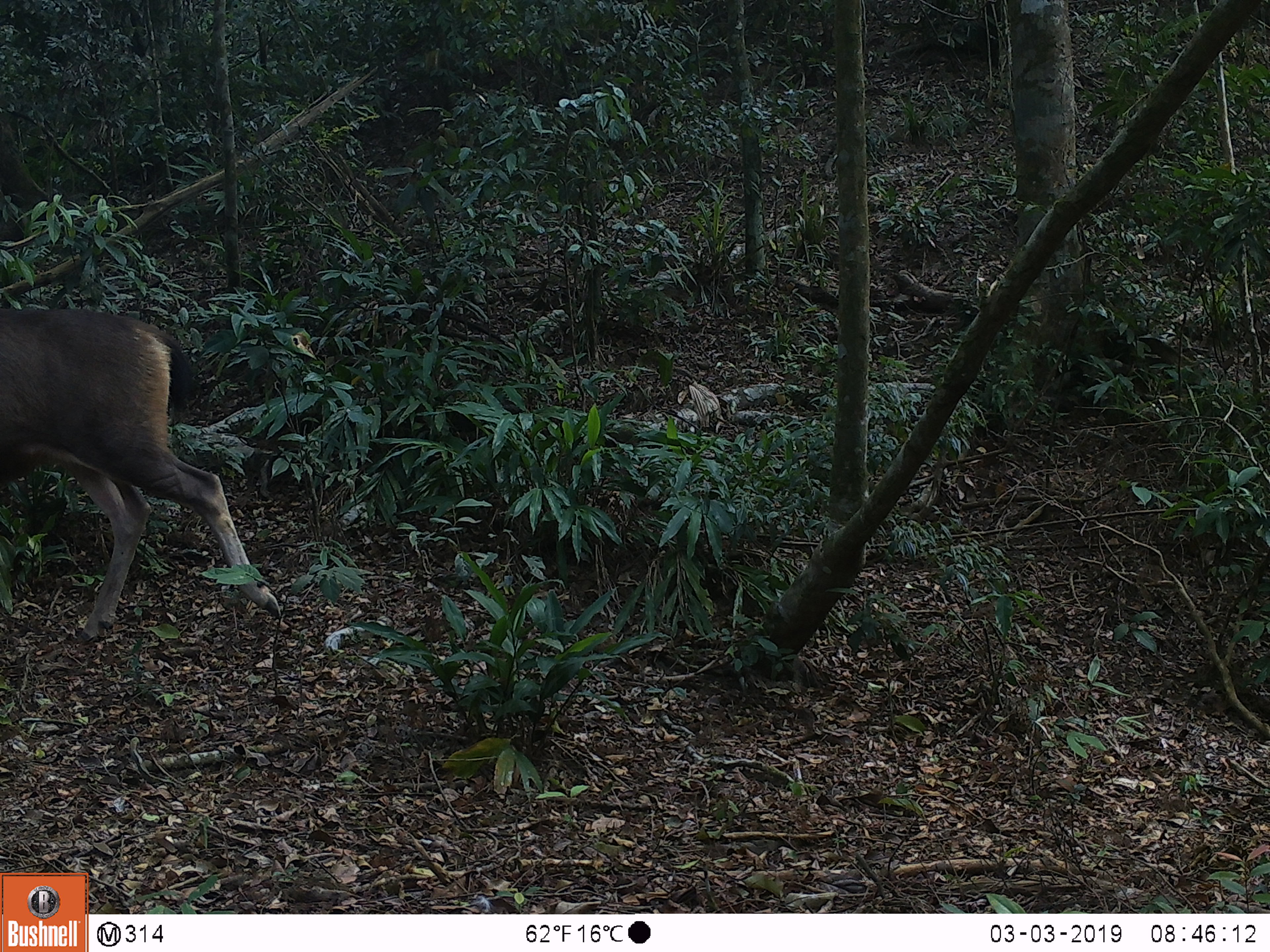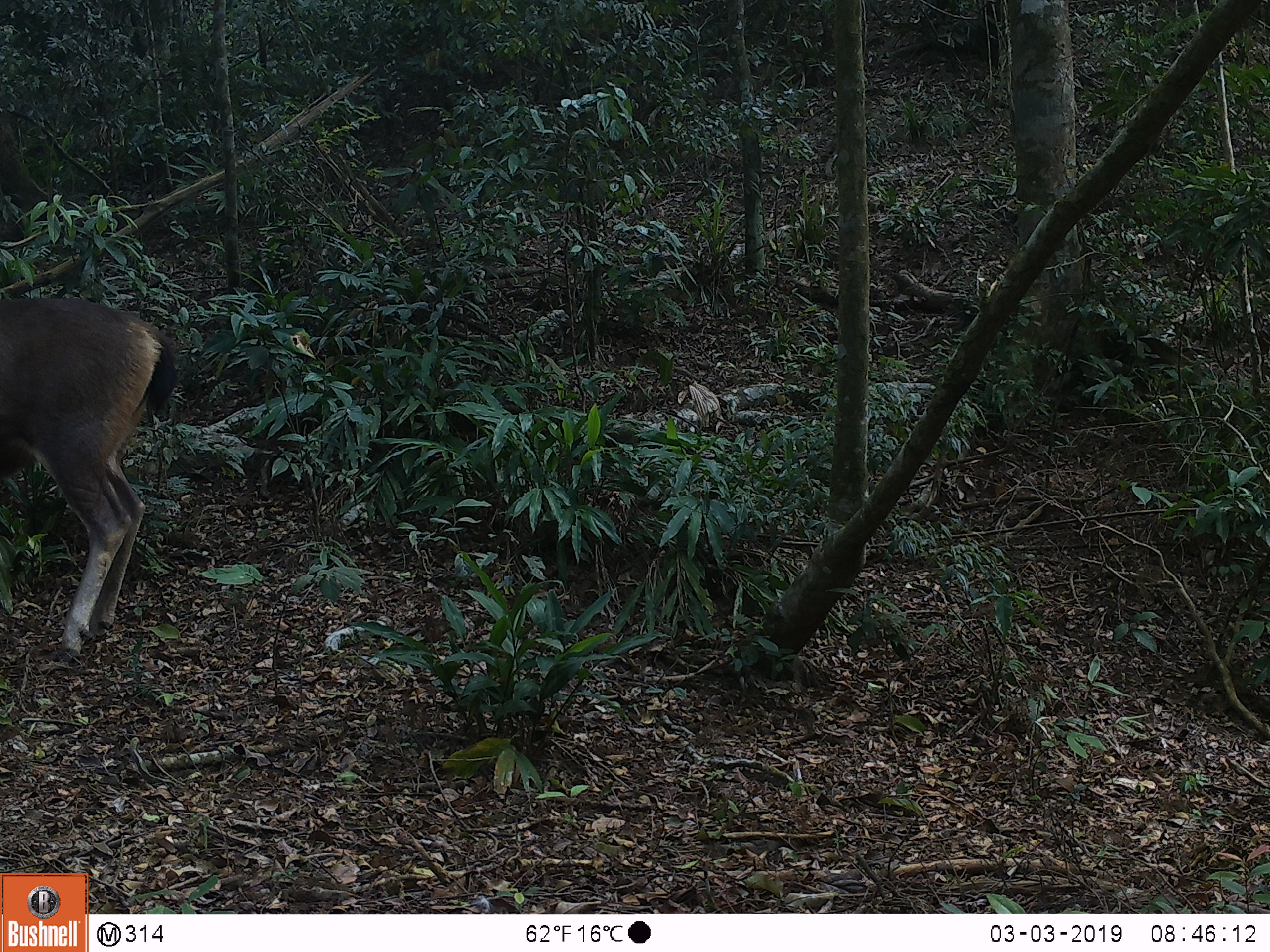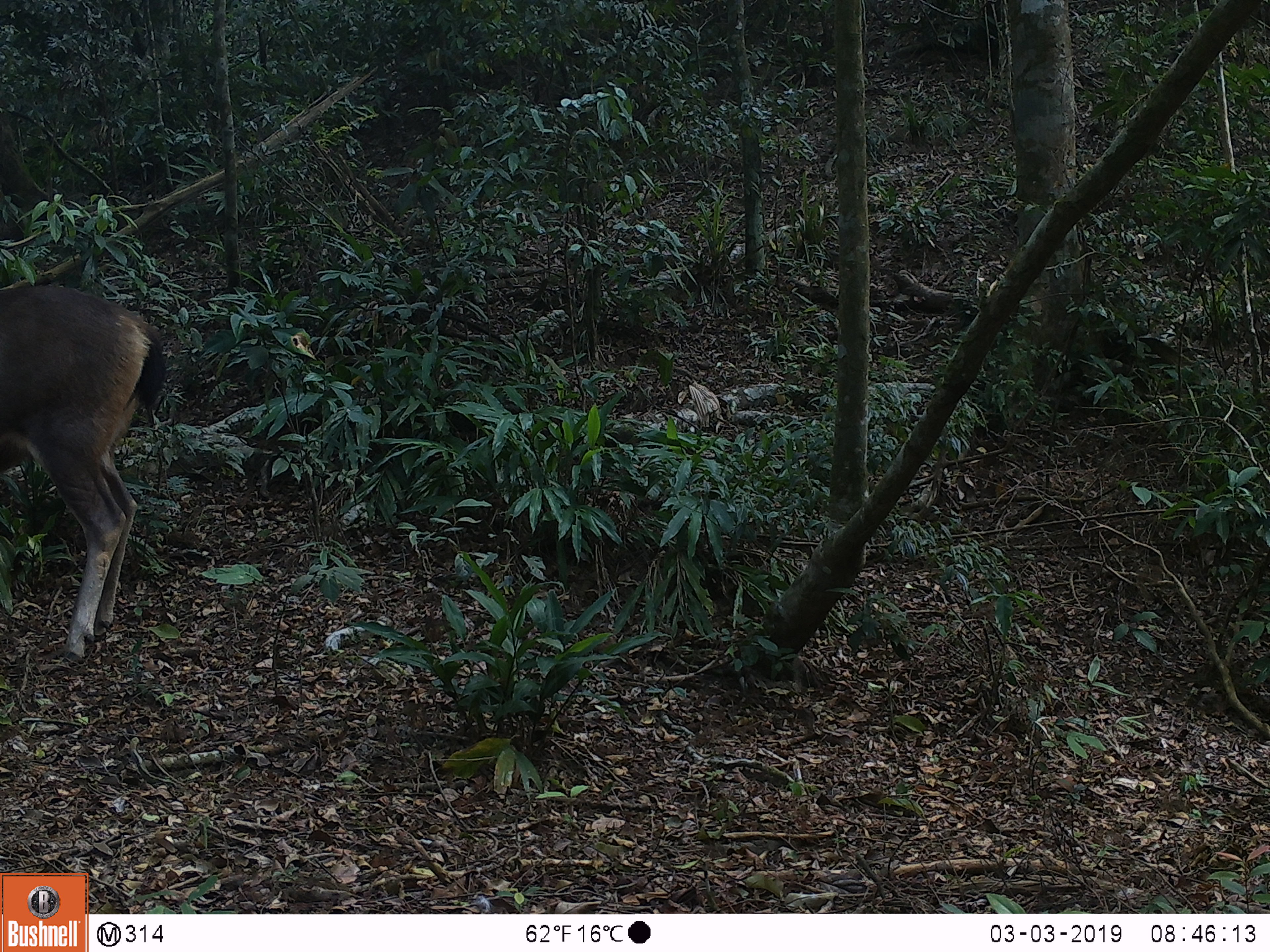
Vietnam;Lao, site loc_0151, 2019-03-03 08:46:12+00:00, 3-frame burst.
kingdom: Animalia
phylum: Chordata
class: Mammalia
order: Artiodactyla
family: Cervidae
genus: Rusa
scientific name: Rusa unicolor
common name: sambar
Sambar (Rusa unicolor). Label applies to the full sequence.